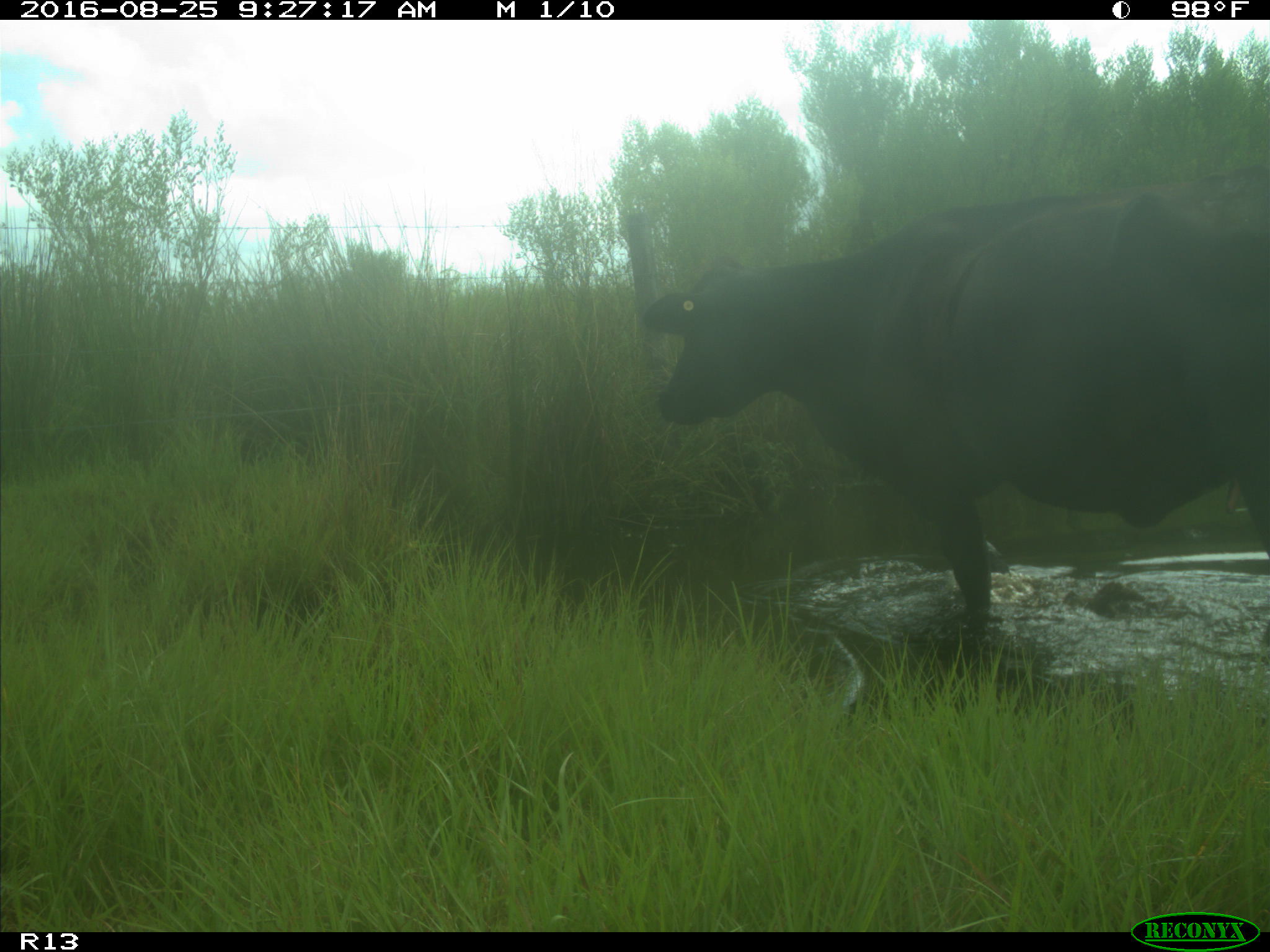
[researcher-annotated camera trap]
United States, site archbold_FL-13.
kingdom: Animalia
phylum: Chordata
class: Mammalia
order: Artiodactyla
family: Bovidae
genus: Bos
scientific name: Bos taurus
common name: domestic cow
Bos taurus (domestic cow).